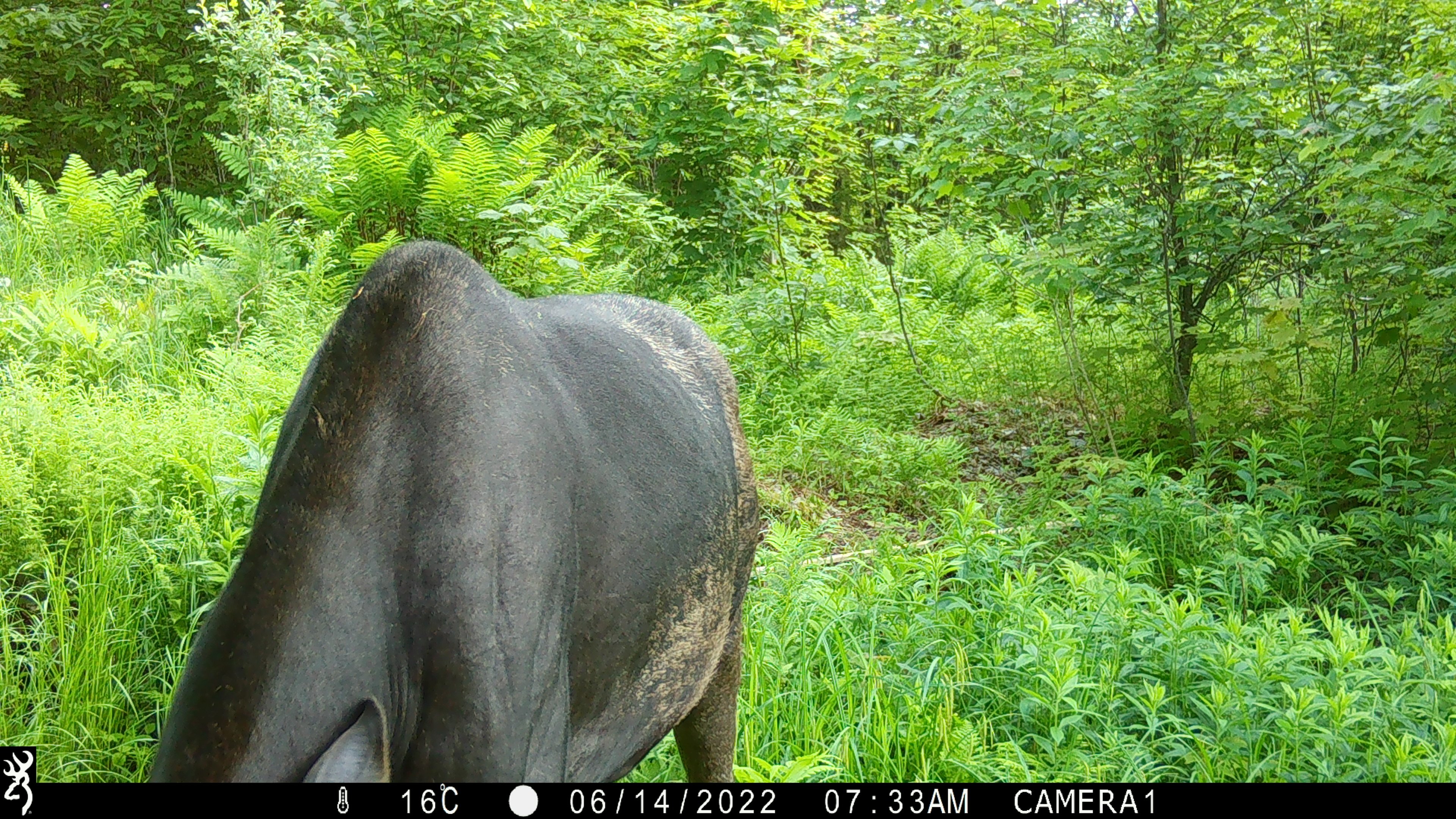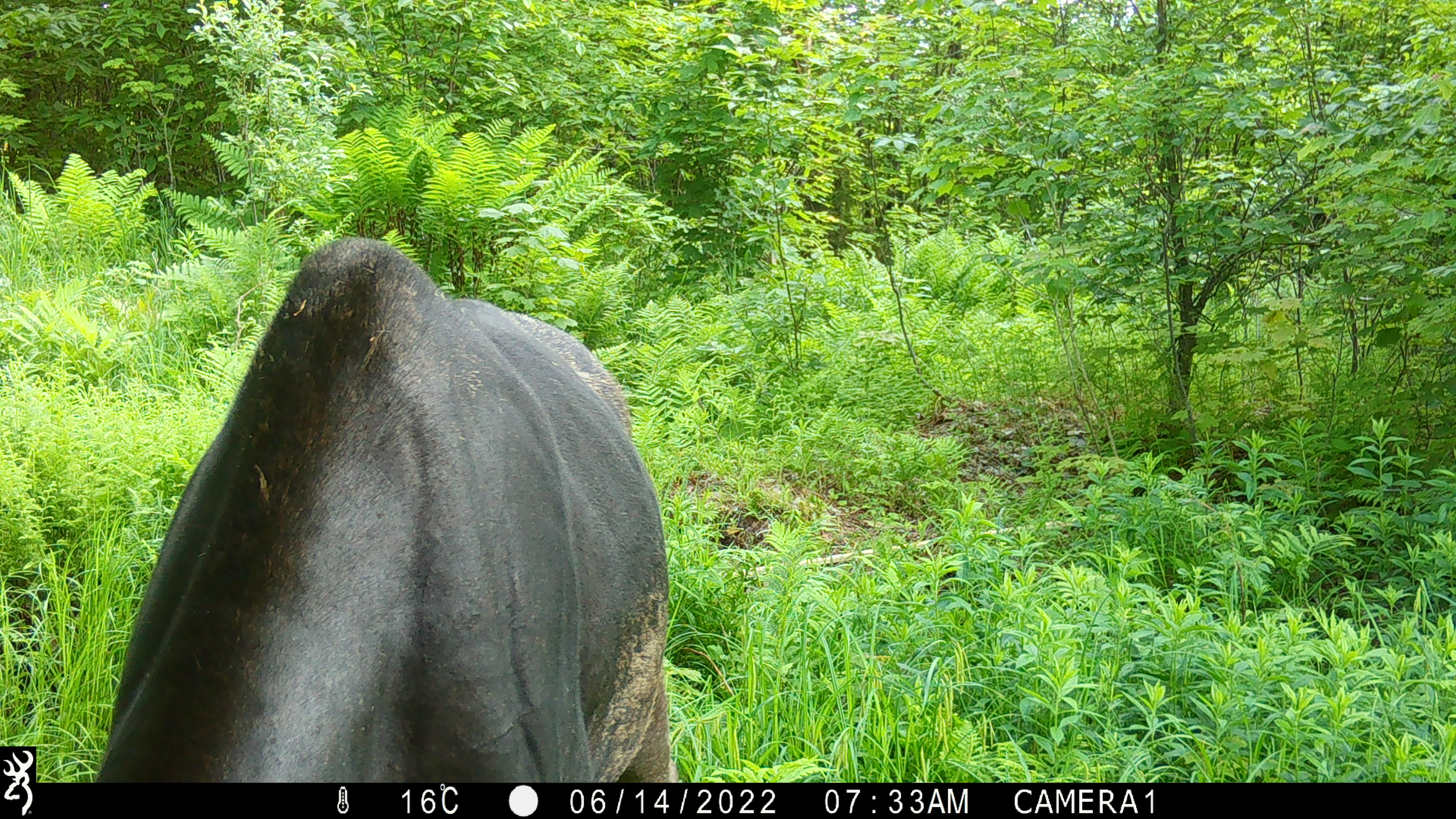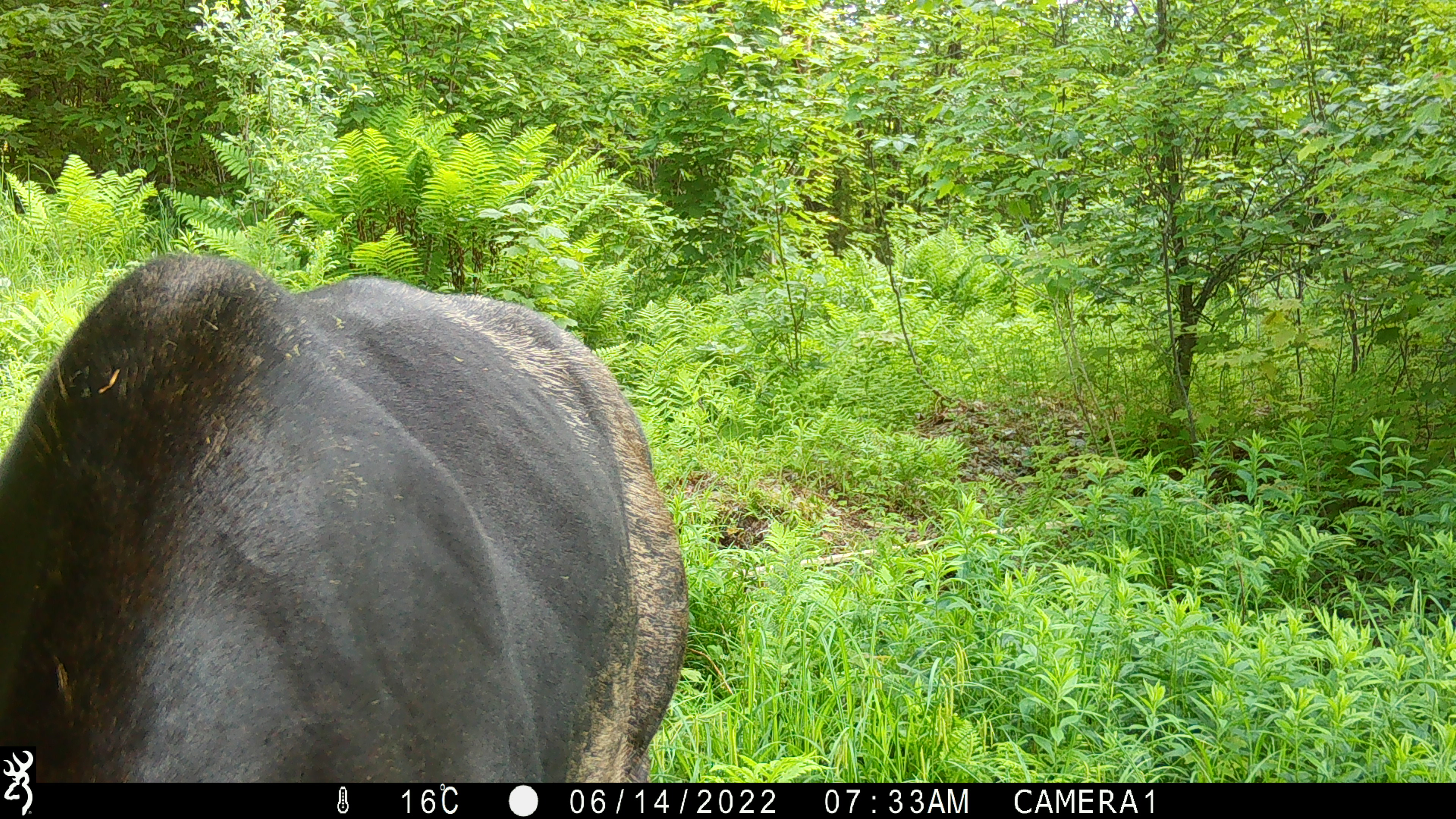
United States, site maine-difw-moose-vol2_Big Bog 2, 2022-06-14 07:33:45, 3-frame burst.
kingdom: Animalia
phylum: Chordata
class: Mammalia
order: Artiodactyla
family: Cervidae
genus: Alces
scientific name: Alces alces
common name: moose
Moose (Alces alces).